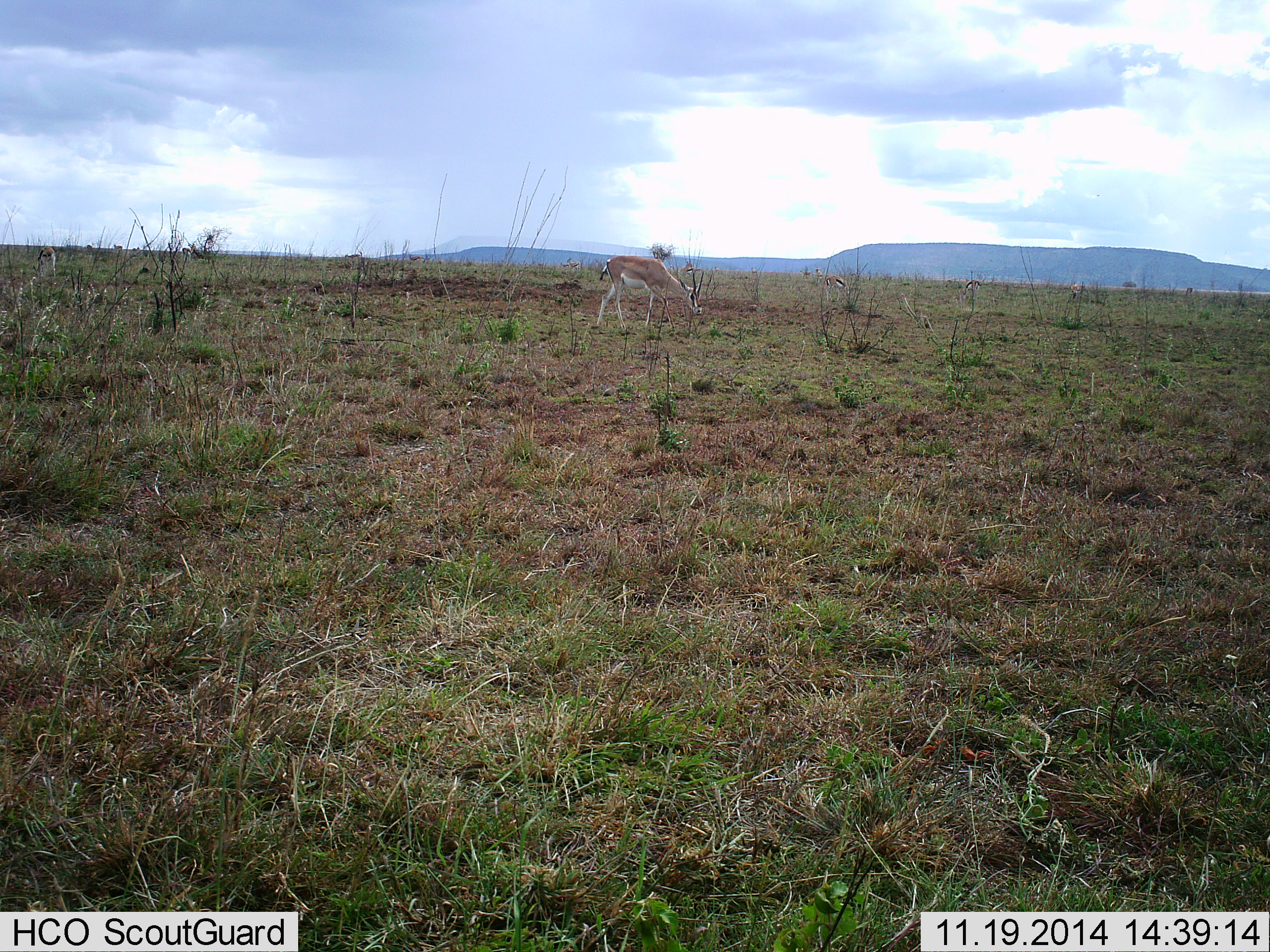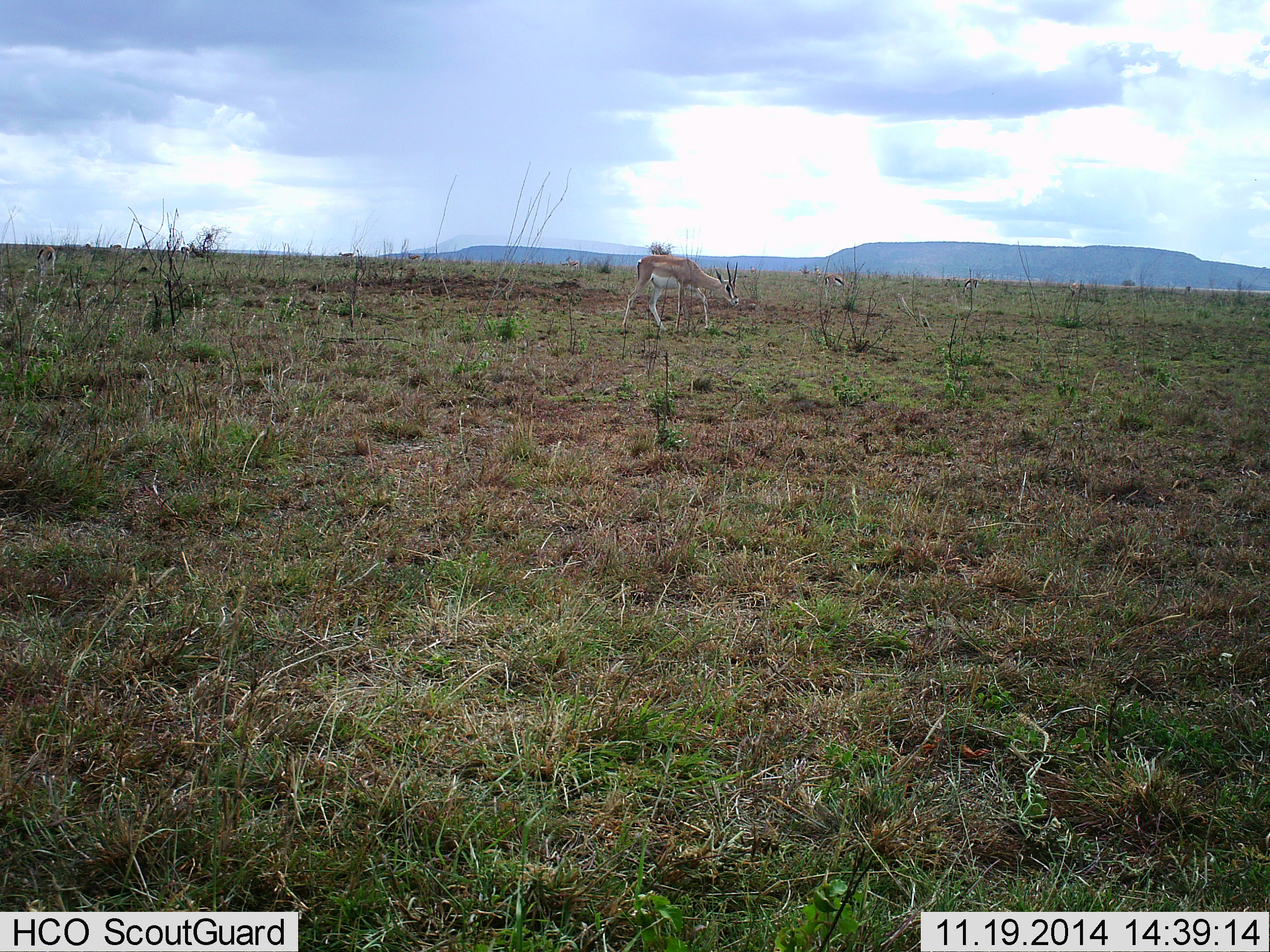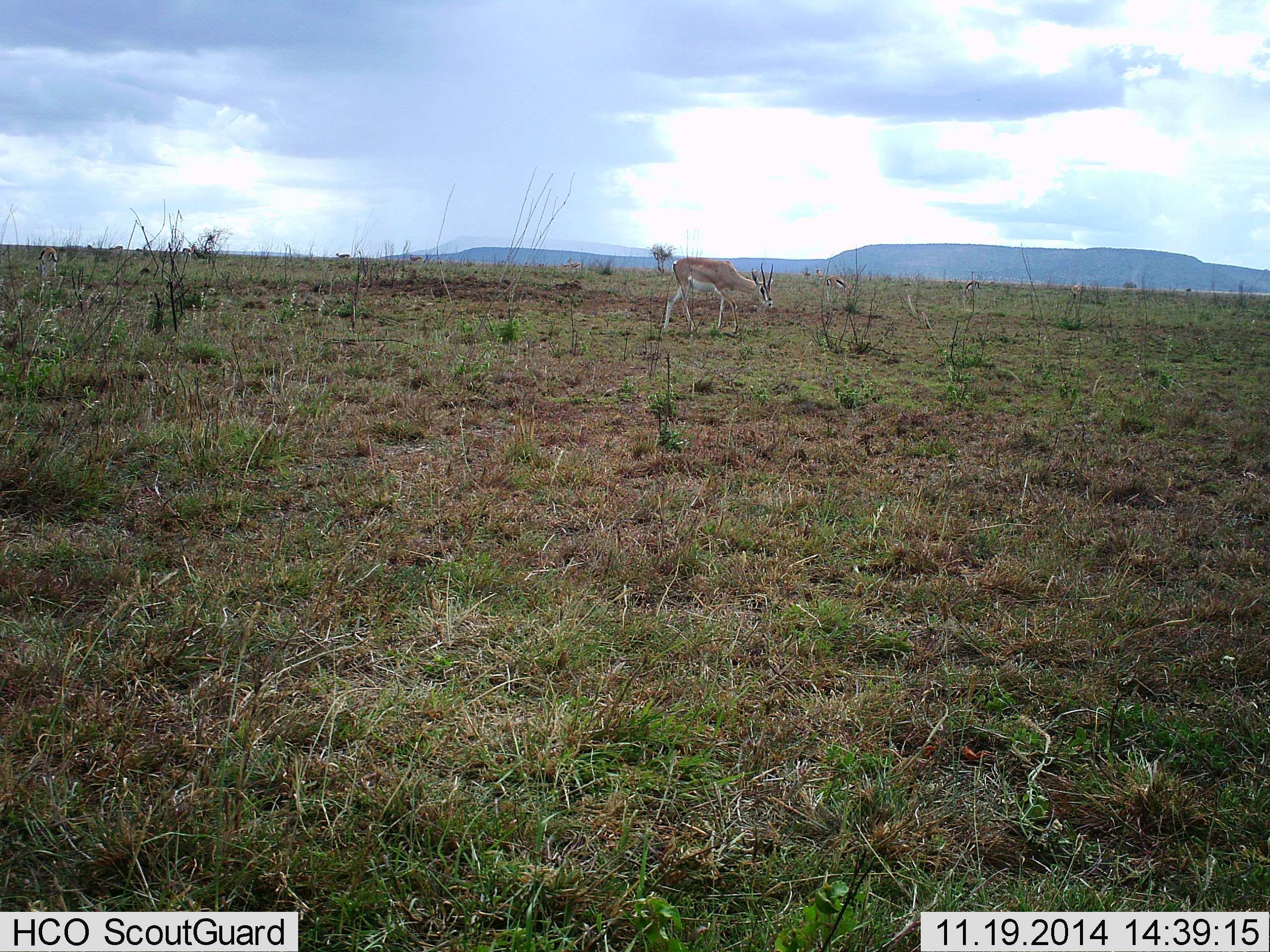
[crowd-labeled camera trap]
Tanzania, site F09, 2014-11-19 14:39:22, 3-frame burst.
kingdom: Animalia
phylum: Chordata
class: Mammalia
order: Artiodactyla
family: Bovidae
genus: Nanger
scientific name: Nanger granti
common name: grant's gazelle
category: gazellegrants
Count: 1.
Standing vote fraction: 0%.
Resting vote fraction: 0%.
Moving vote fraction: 70%.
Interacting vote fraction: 0%.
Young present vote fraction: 0%.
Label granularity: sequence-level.